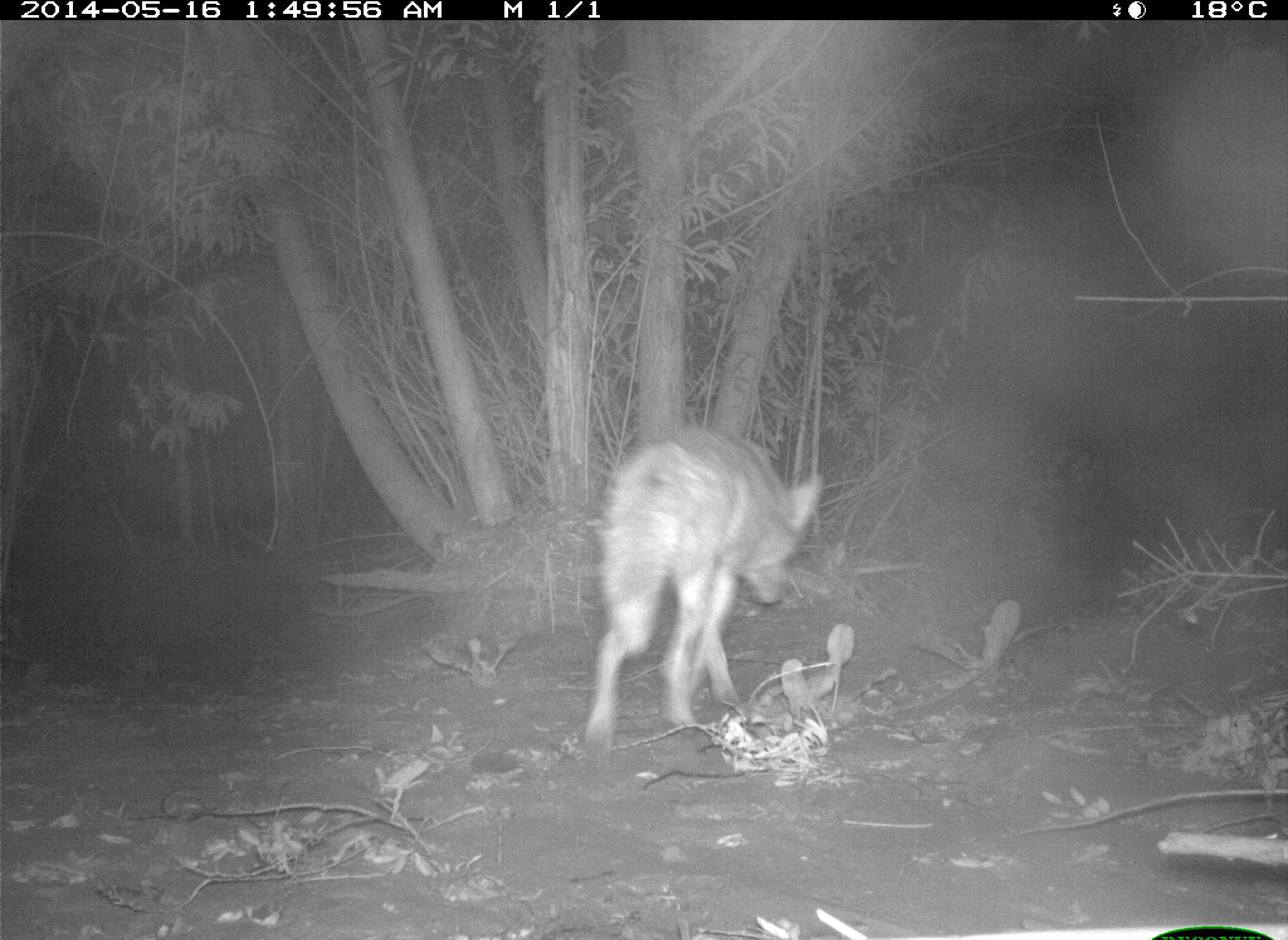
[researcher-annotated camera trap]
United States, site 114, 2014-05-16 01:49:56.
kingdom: Animalia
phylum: Chordata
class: Mammalia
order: Carnivora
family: Canidae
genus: Canis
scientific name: Canis latrans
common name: coyote